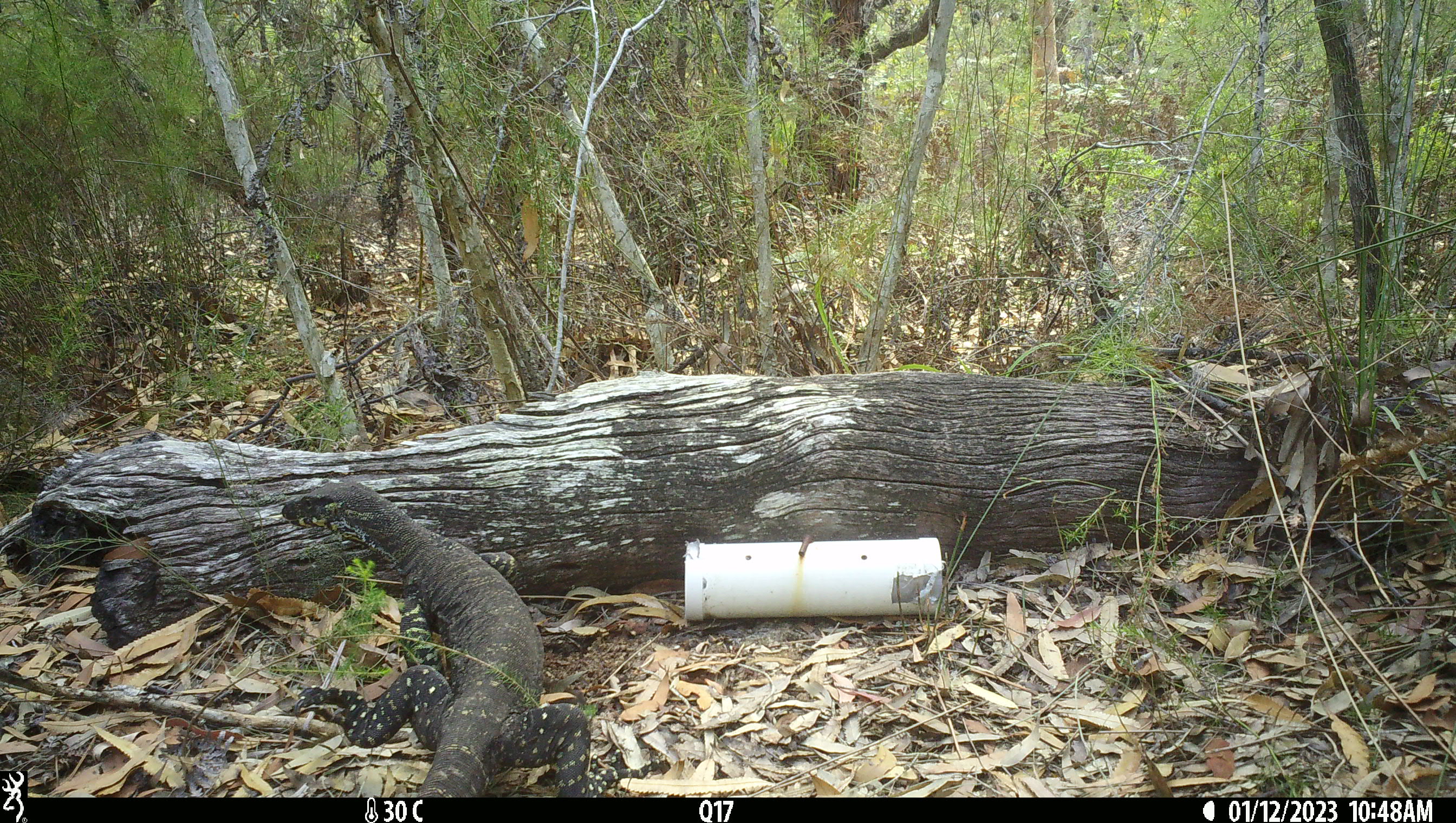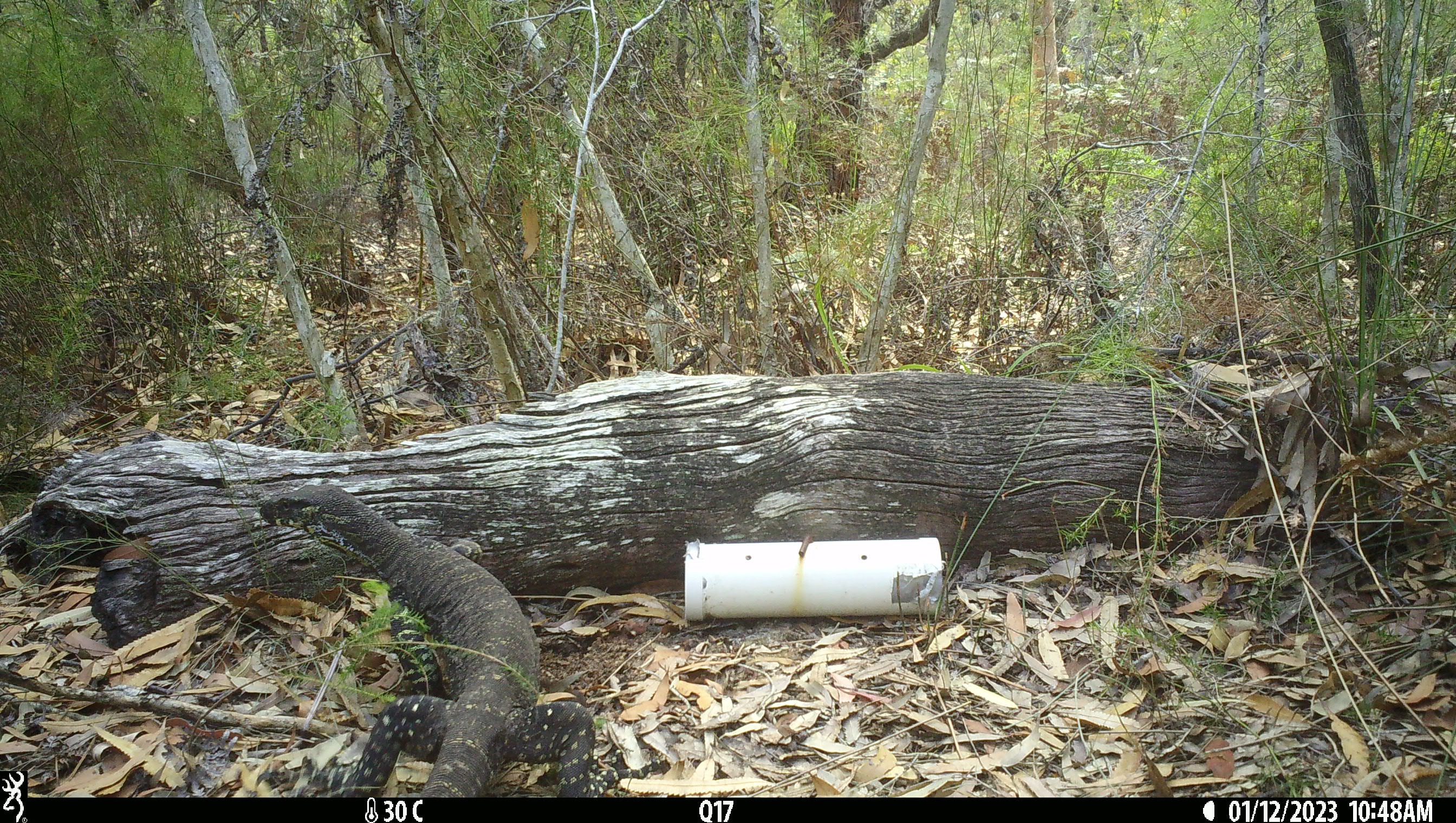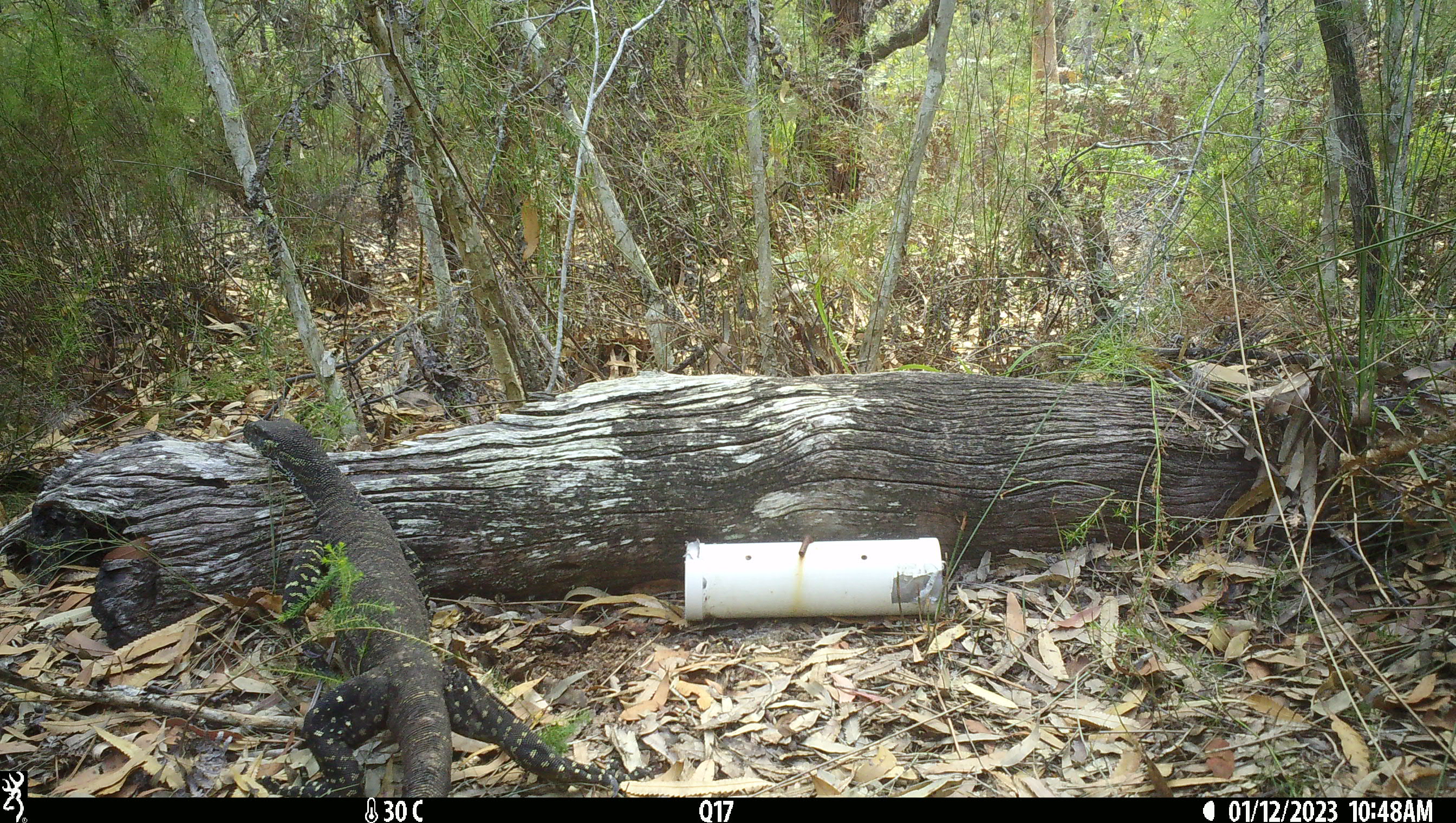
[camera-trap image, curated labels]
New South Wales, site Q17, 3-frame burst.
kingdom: Animalia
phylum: Chordata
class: Reptilia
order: Squamata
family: Varanidae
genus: Varanus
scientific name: Varanus varius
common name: lace monitor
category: goanna